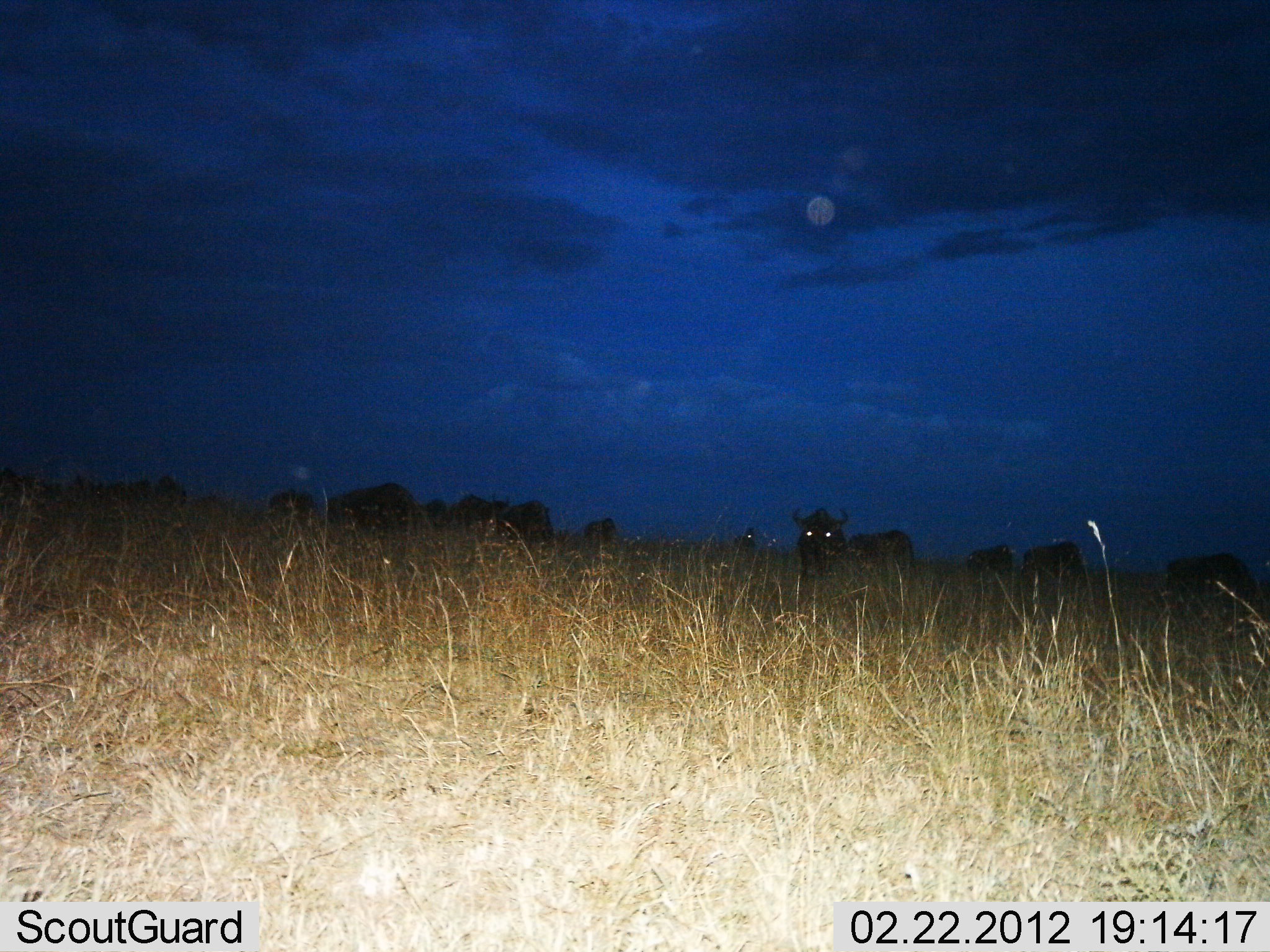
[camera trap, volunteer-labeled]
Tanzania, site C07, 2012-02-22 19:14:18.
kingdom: Animalia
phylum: Chordata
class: Mammalia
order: Artiodactyla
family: Bovidae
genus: Connochaetes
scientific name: Connochaetes taurinus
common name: blue wildebeest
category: wildebeest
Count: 11-50.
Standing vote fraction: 71%.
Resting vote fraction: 0%.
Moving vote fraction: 29%.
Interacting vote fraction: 0%.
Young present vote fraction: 0%.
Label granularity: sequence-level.